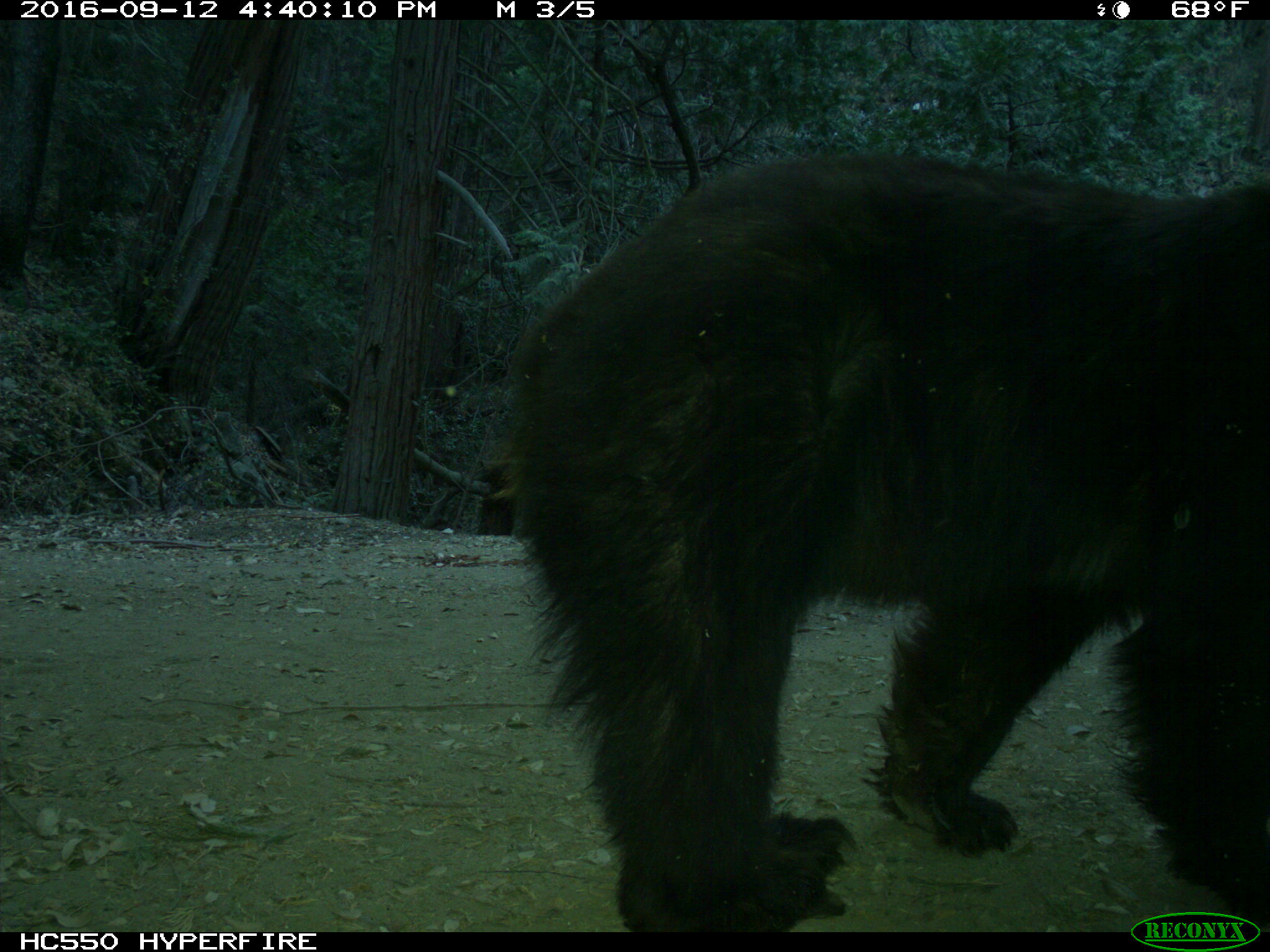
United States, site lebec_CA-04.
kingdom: Animalia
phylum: Chordata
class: Mammalia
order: Carnivora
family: Ursidae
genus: Ursus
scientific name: Ursus americanus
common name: american black bear